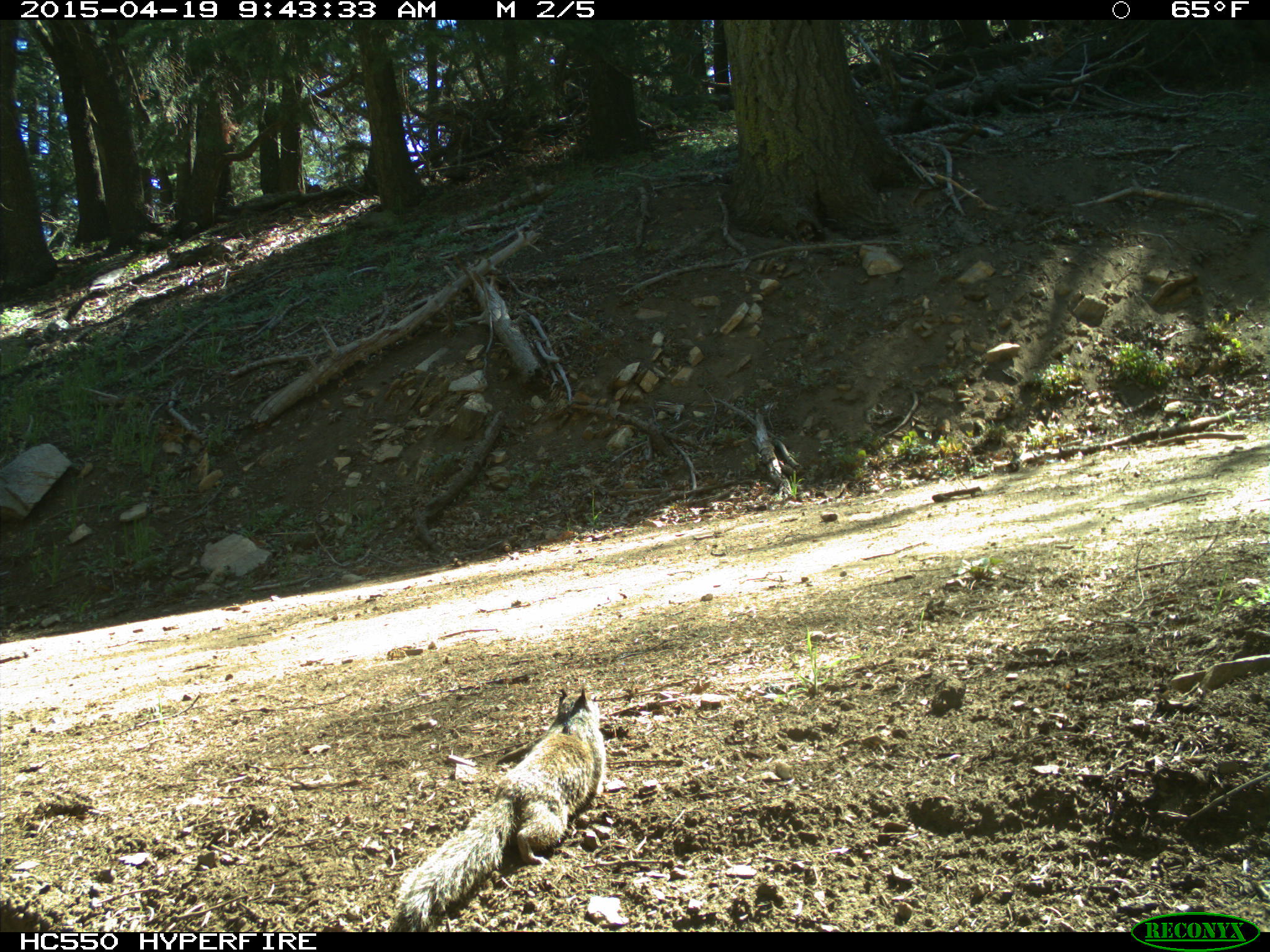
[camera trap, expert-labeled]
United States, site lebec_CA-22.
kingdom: Animalia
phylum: Chordata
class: Mammalia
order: Rodentia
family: Sciuridae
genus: Otospermophilus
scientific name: Otospermophilus beecheyi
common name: california ground squirrel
Otospermophilus beecheyi (california ground squirrel).